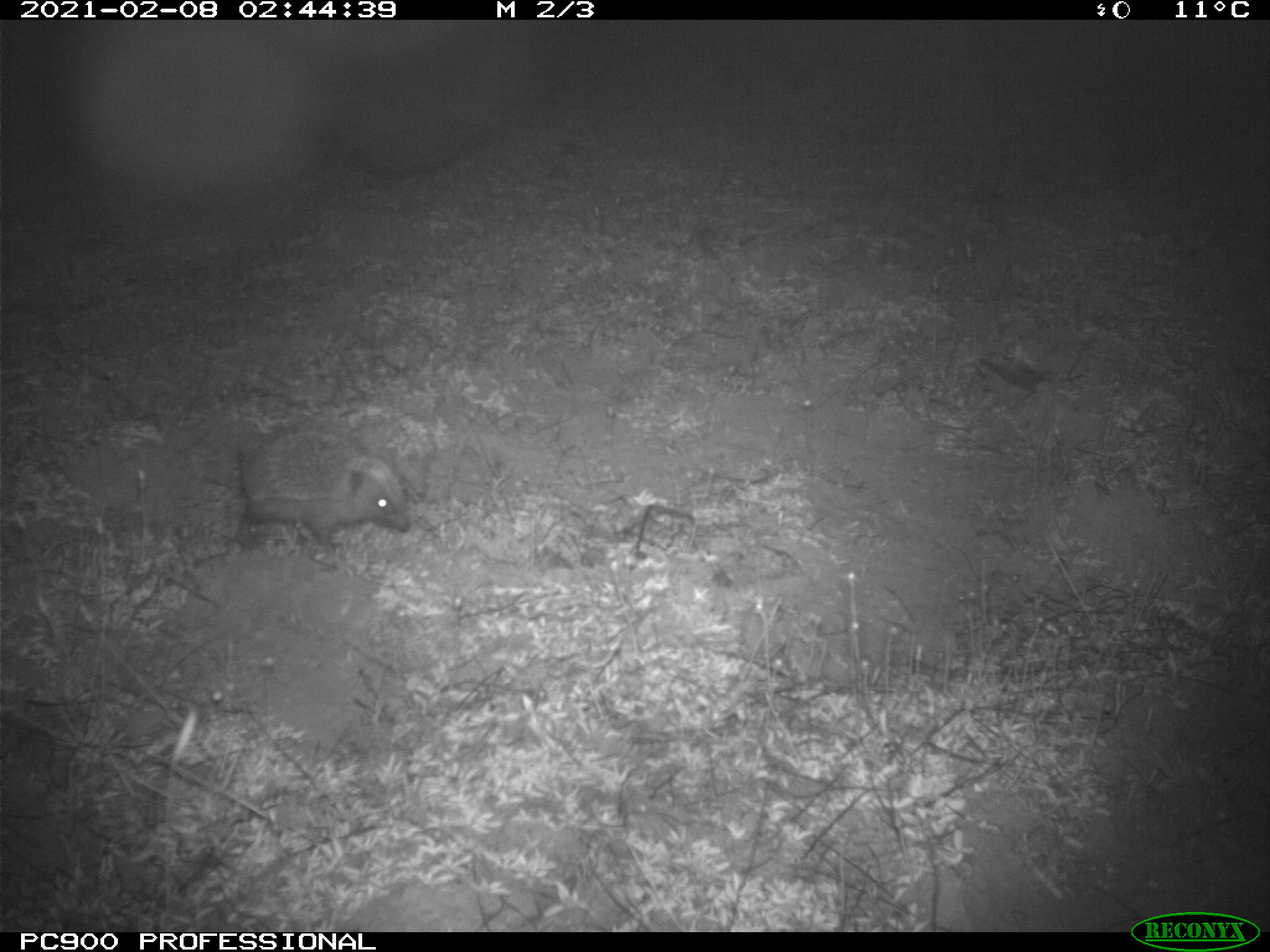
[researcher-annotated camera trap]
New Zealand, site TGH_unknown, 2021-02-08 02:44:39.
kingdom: Animalia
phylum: Chordata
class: Mammalia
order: Eulipotyphla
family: Erinaceidae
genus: Erinaceus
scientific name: Erinaceus europaeus europaeus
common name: european hedgehog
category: hedgehog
Hedgehog (european hedgehog) (Erinaceus europaeus europaeus).